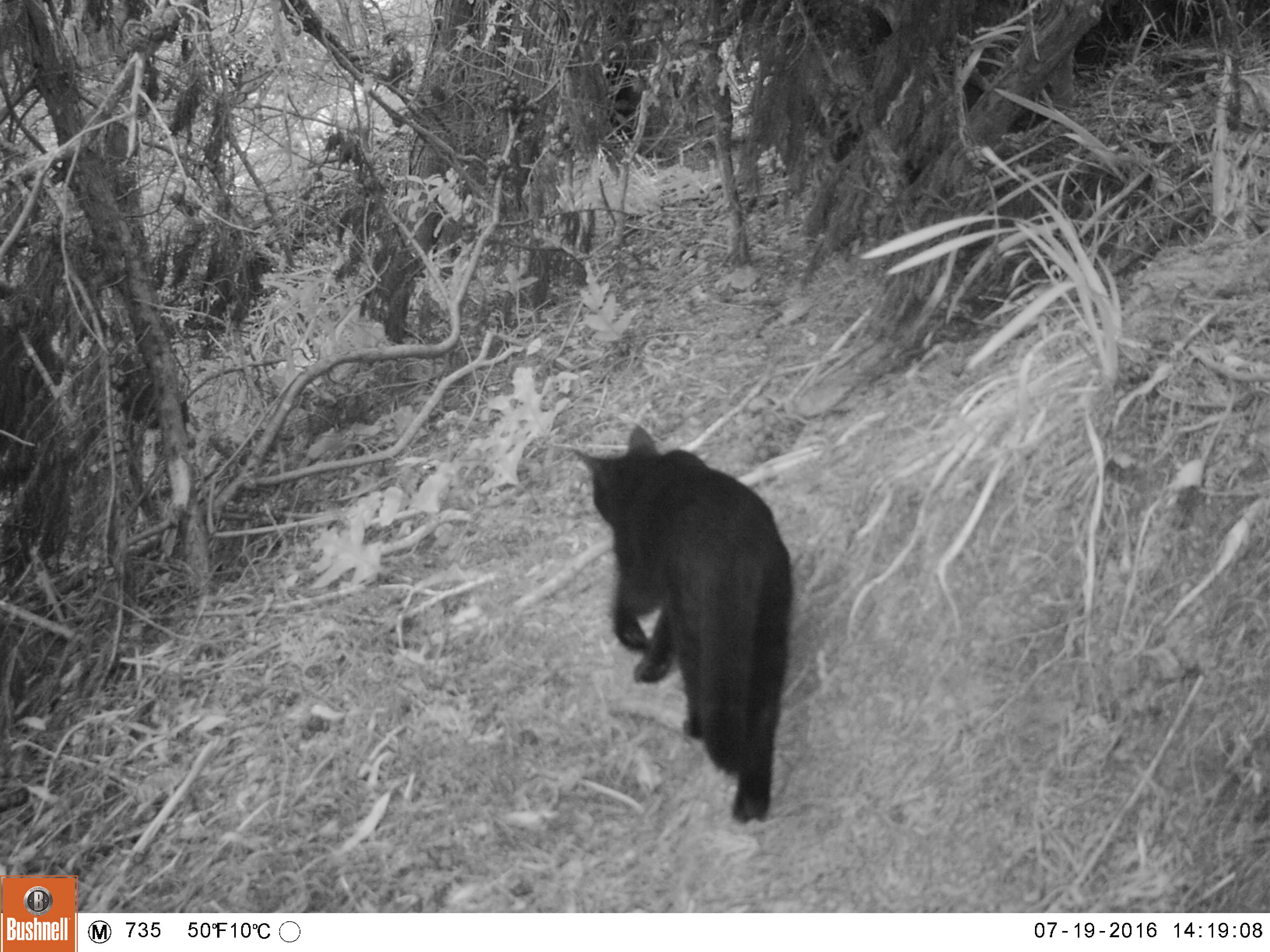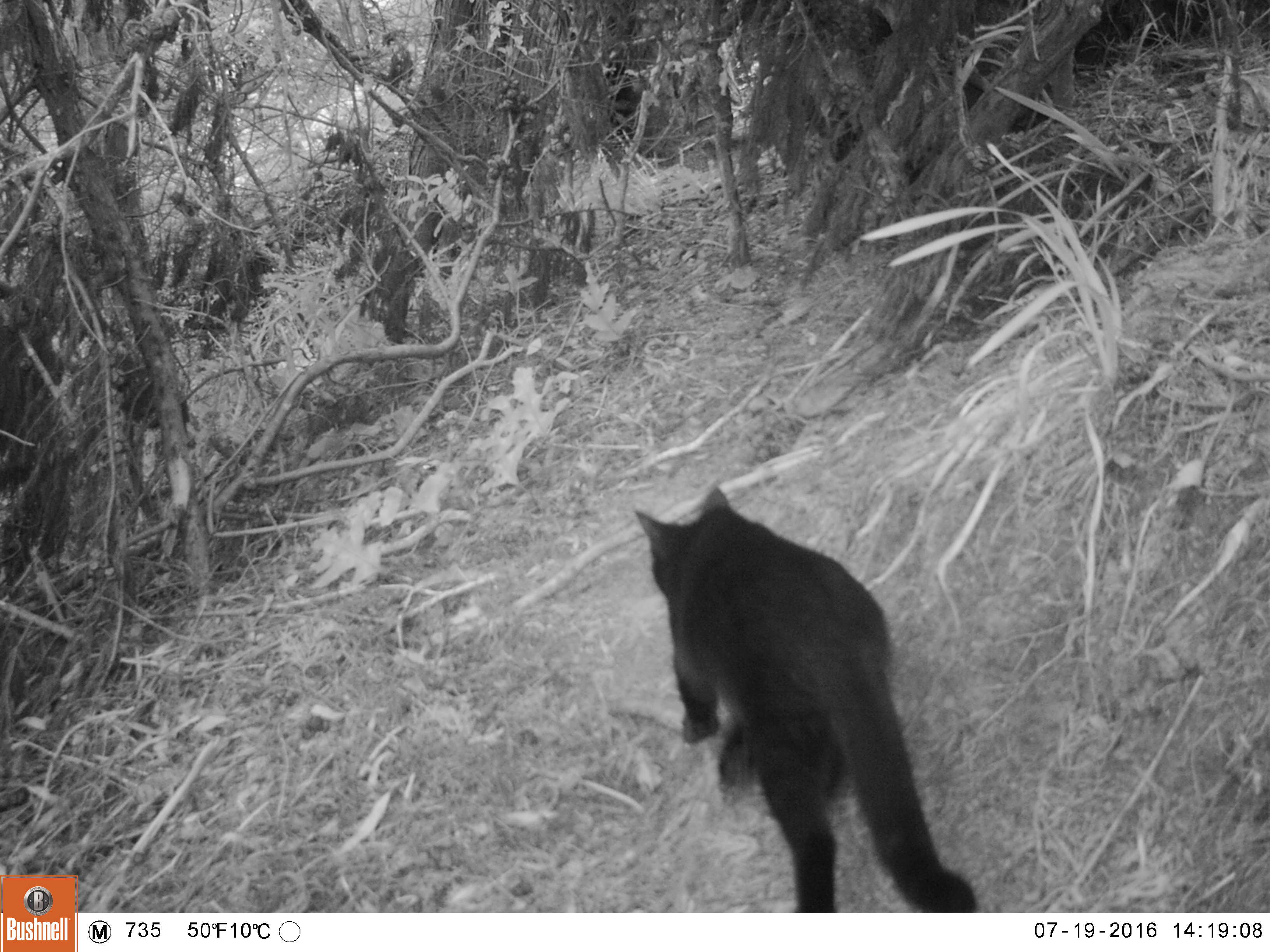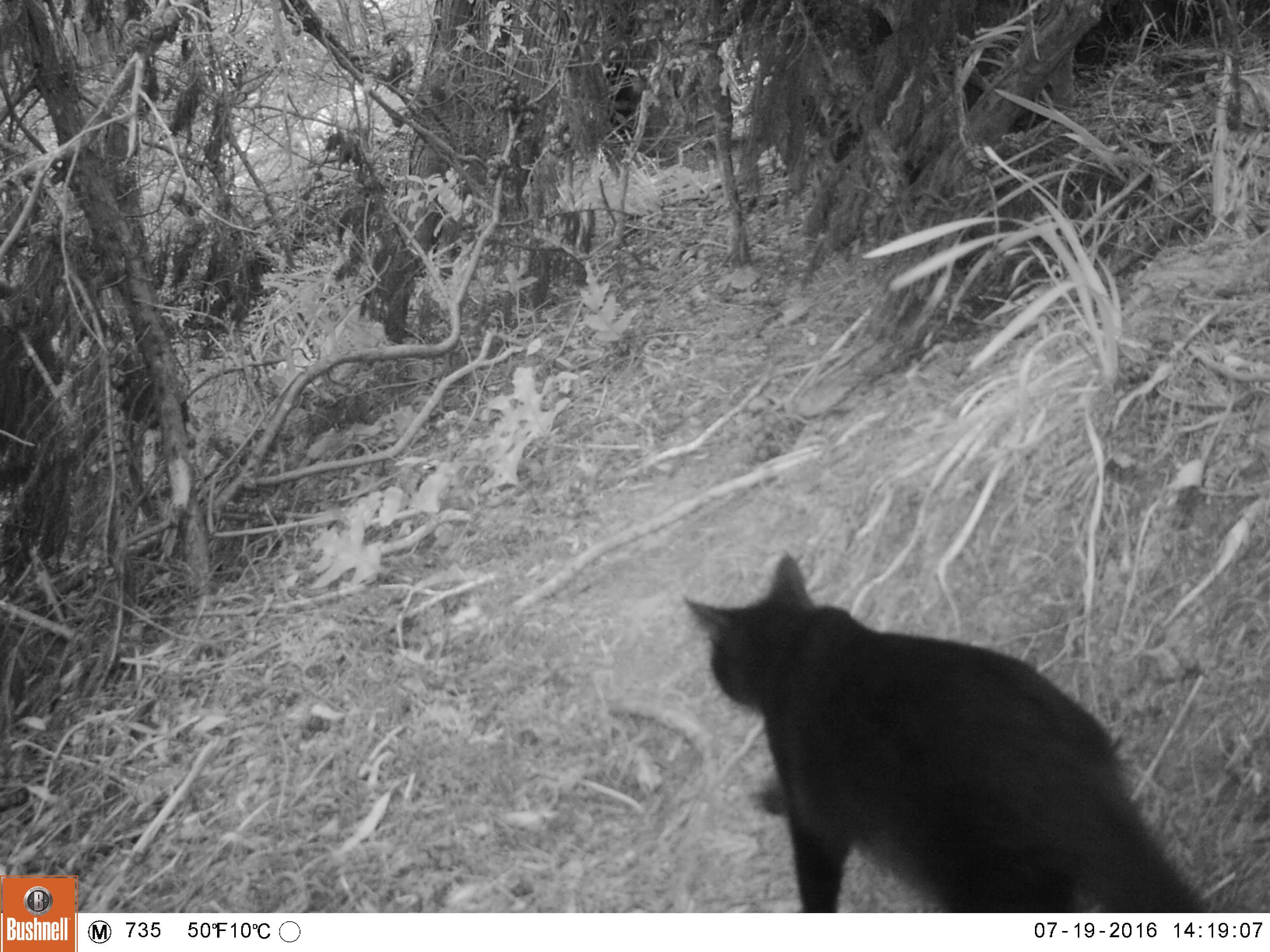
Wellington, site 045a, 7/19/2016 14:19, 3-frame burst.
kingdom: Animalia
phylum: Chordata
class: Mammalia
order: Carnivora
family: Felidae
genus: Felis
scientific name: Felis catus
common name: cat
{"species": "cat (Felis catus)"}